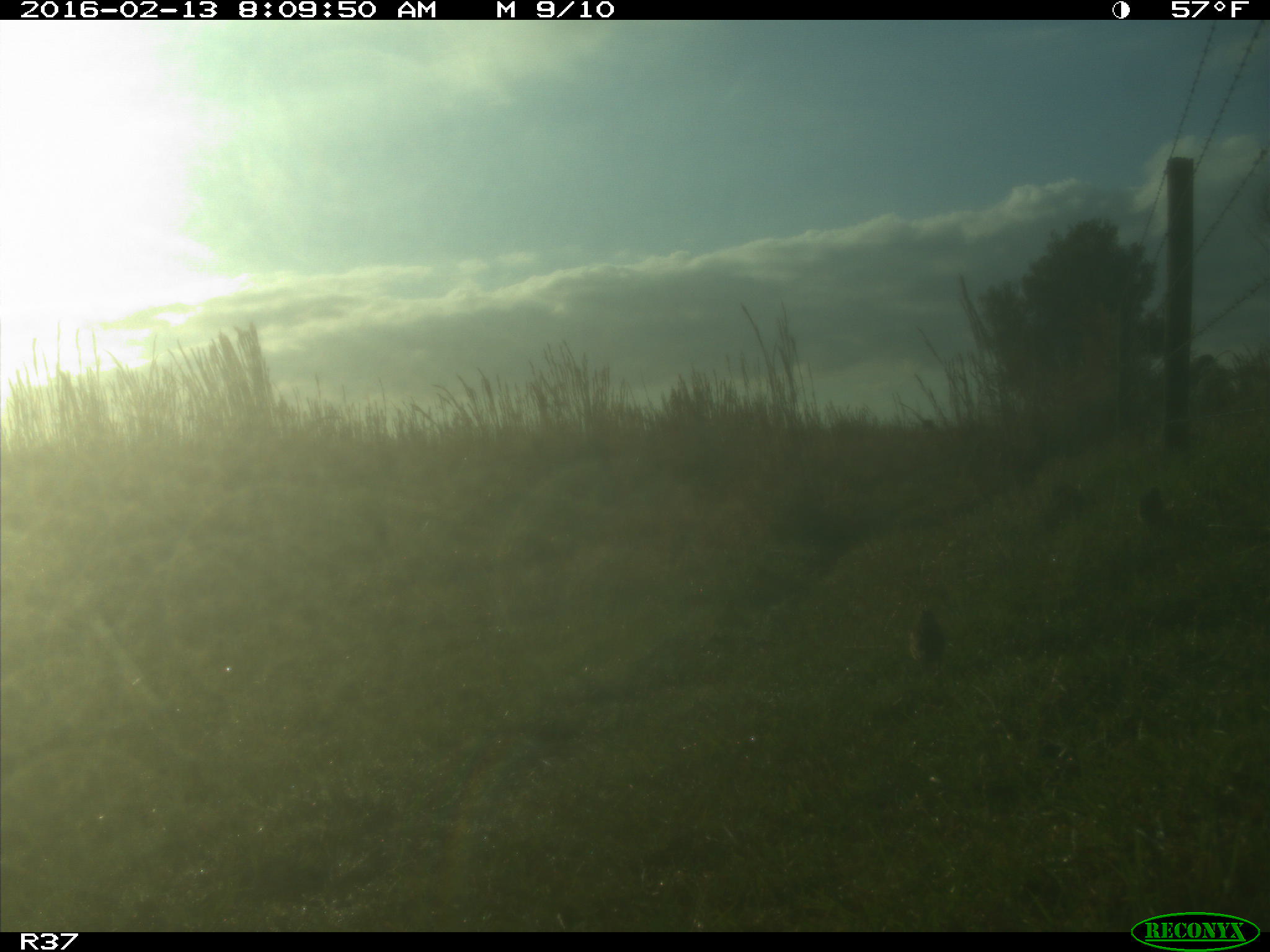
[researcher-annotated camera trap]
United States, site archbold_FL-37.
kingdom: Animalia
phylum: Chordata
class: Aves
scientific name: Aves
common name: birds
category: unidentified bird